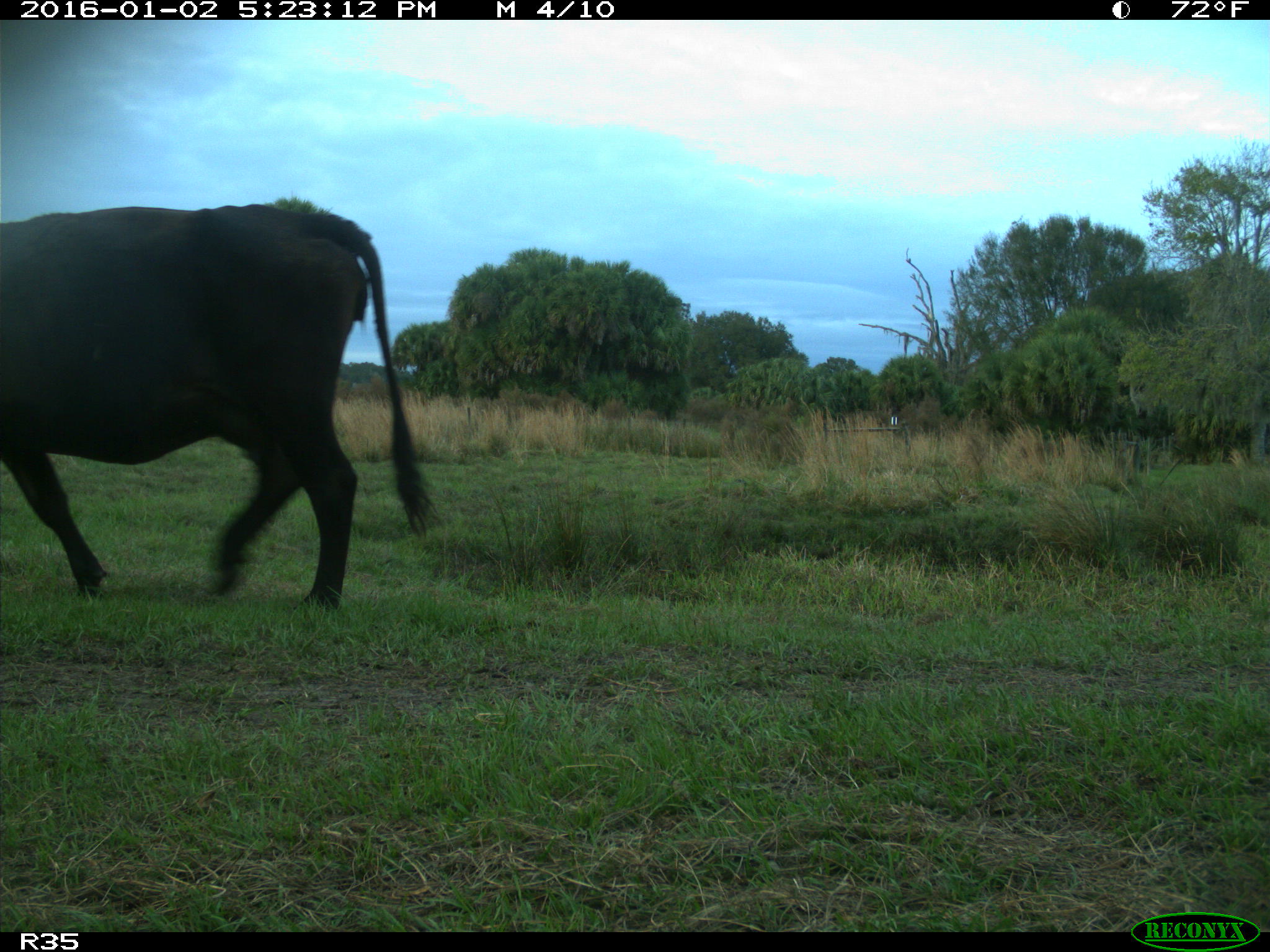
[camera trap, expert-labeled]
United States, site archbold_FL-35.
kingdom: Animalia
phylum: Chordata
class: Mammalia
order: Artiodactyla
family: Bovidae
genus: Bos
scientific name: Bos taurus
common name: domestic cow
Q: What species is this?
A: Bos taurus (domestic cow).